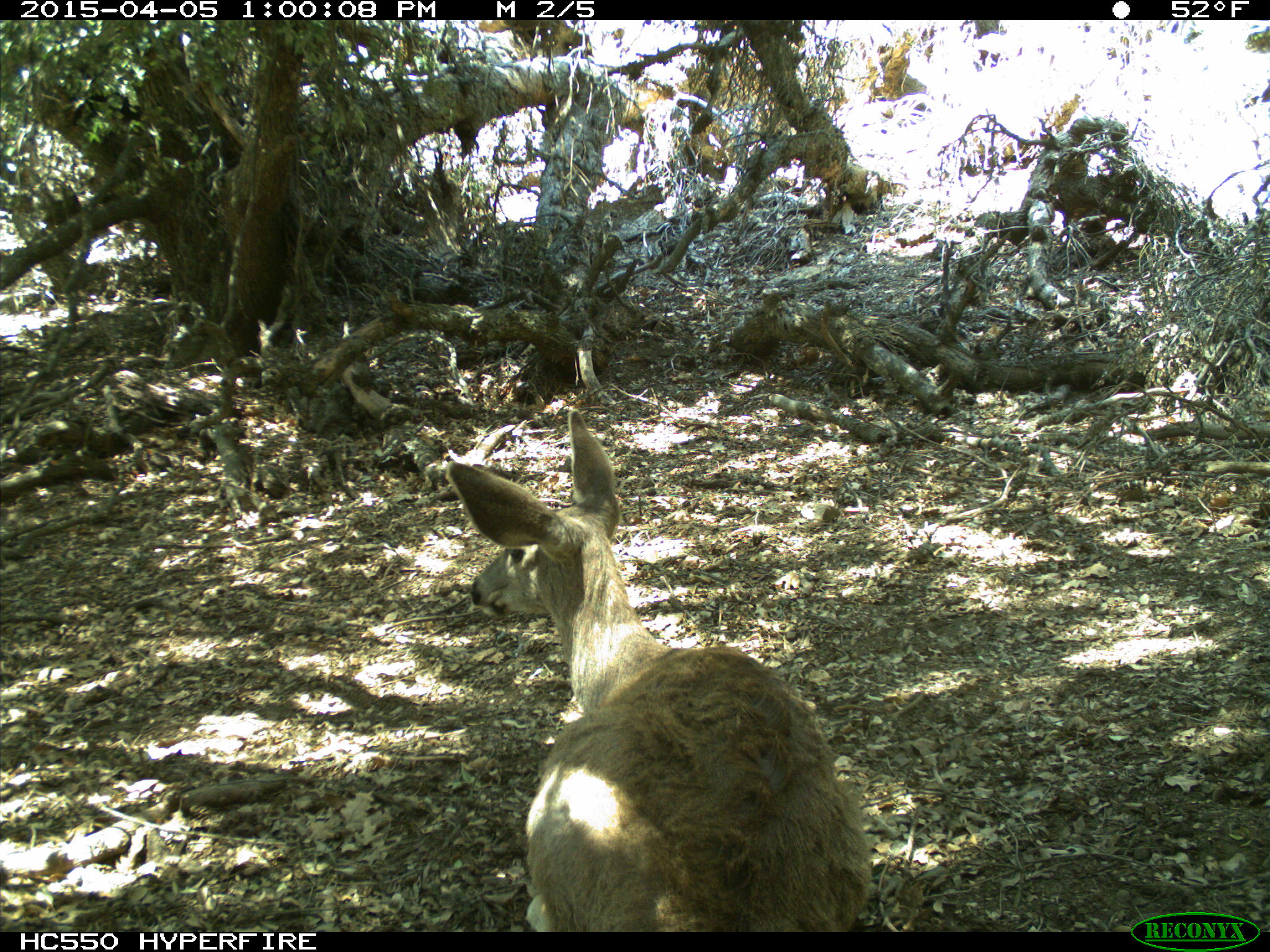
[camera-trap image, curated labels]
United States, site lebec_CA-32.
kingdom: Animalia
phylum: Chordata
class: Mammalia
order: Artiodactyla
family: Cervidae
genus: Odocoileus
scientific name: Odocoileus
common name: deer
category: unidentified deer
Unidentified deer (deer) (Odocoileus).